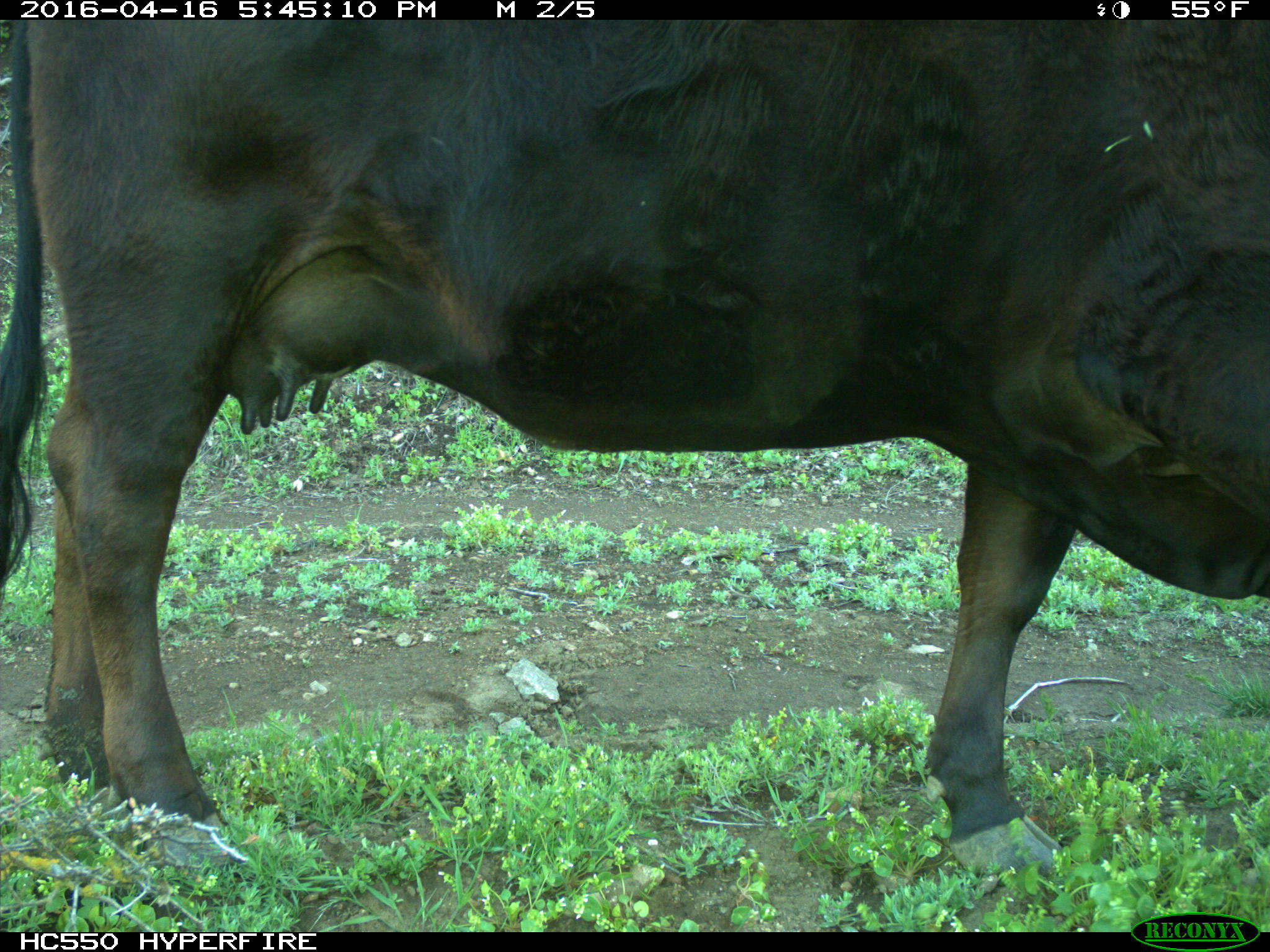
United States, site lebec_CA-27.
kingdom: Animalia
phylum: Chordata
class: Mammalia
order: Artiodactyla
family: Bovidae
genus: Bos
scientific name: Bos taurus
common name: domestic cow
Bos taurus (domestic cow).